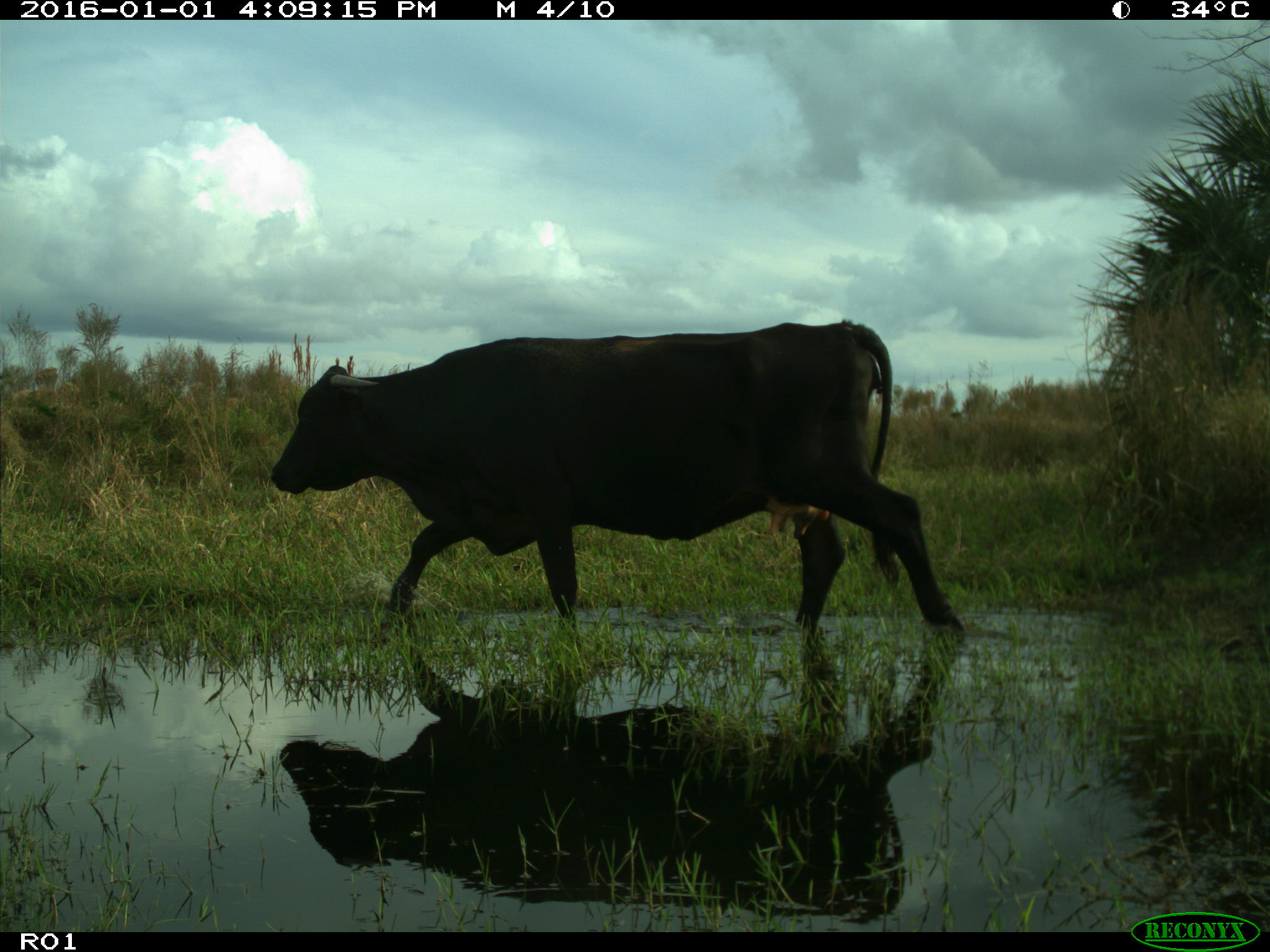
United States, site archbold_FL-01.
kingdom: Animalia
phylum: Chordata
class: Mammalia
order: Artiodactyla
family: Bovidae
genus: Bos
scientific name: Bos taurus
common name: domestic cow